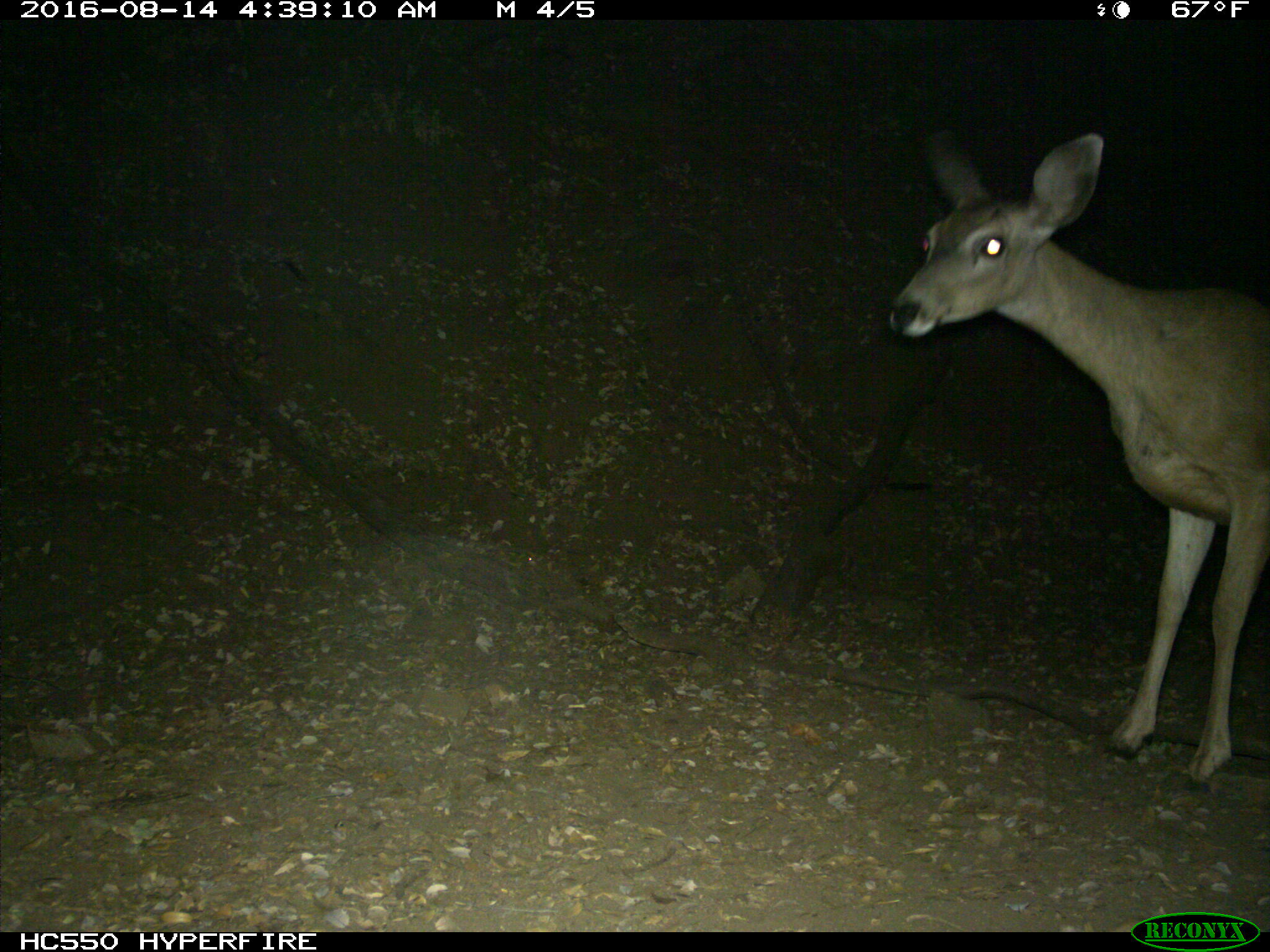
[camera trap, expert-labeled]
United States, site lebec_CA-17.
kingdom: Animalia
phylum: Chordata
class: Mammalia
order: Artiodactyla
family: Cervidae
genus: Odocoileus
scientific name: Odocoileus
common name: deer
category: unidentified deer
Unidentified deer (deer) (Odocoileus).